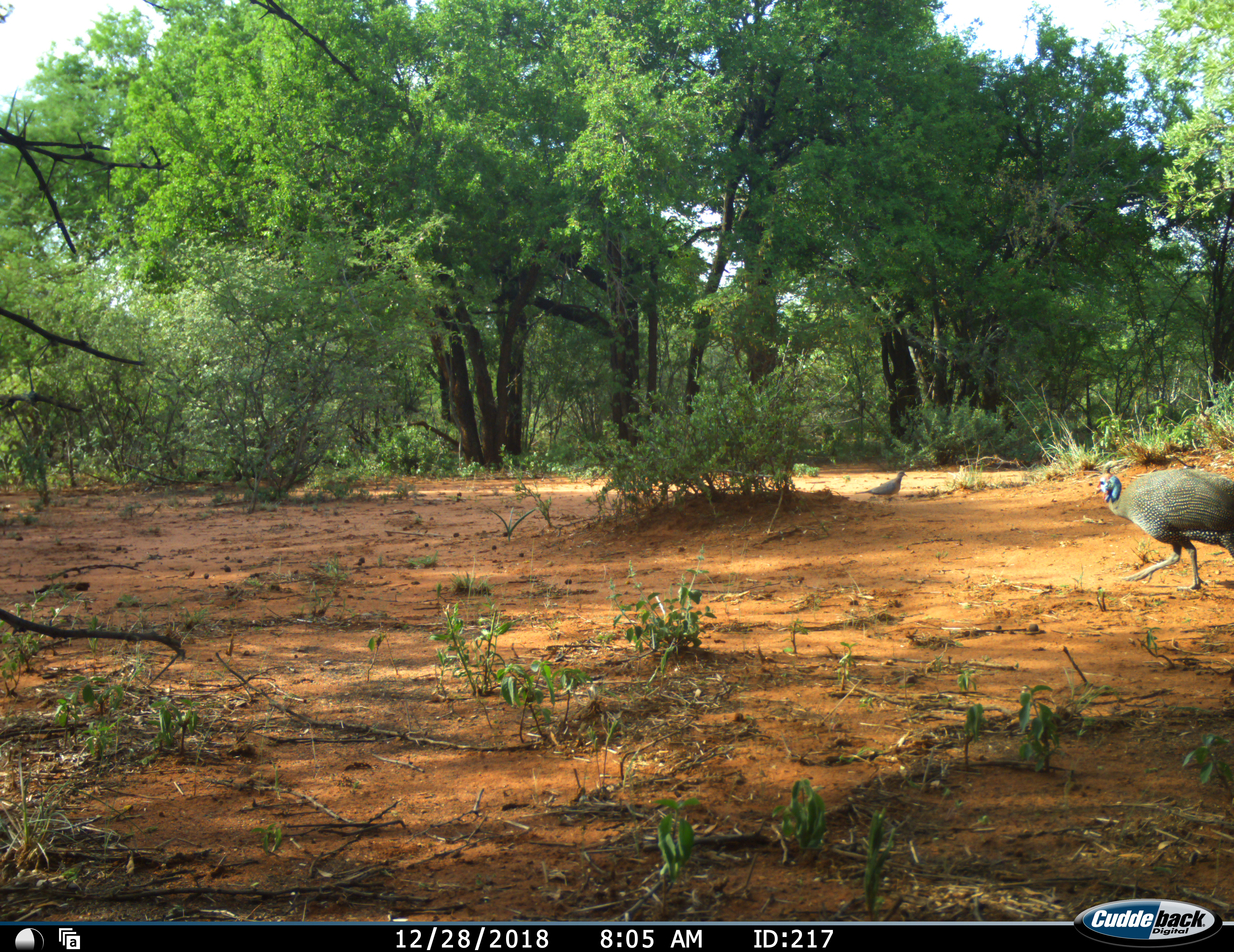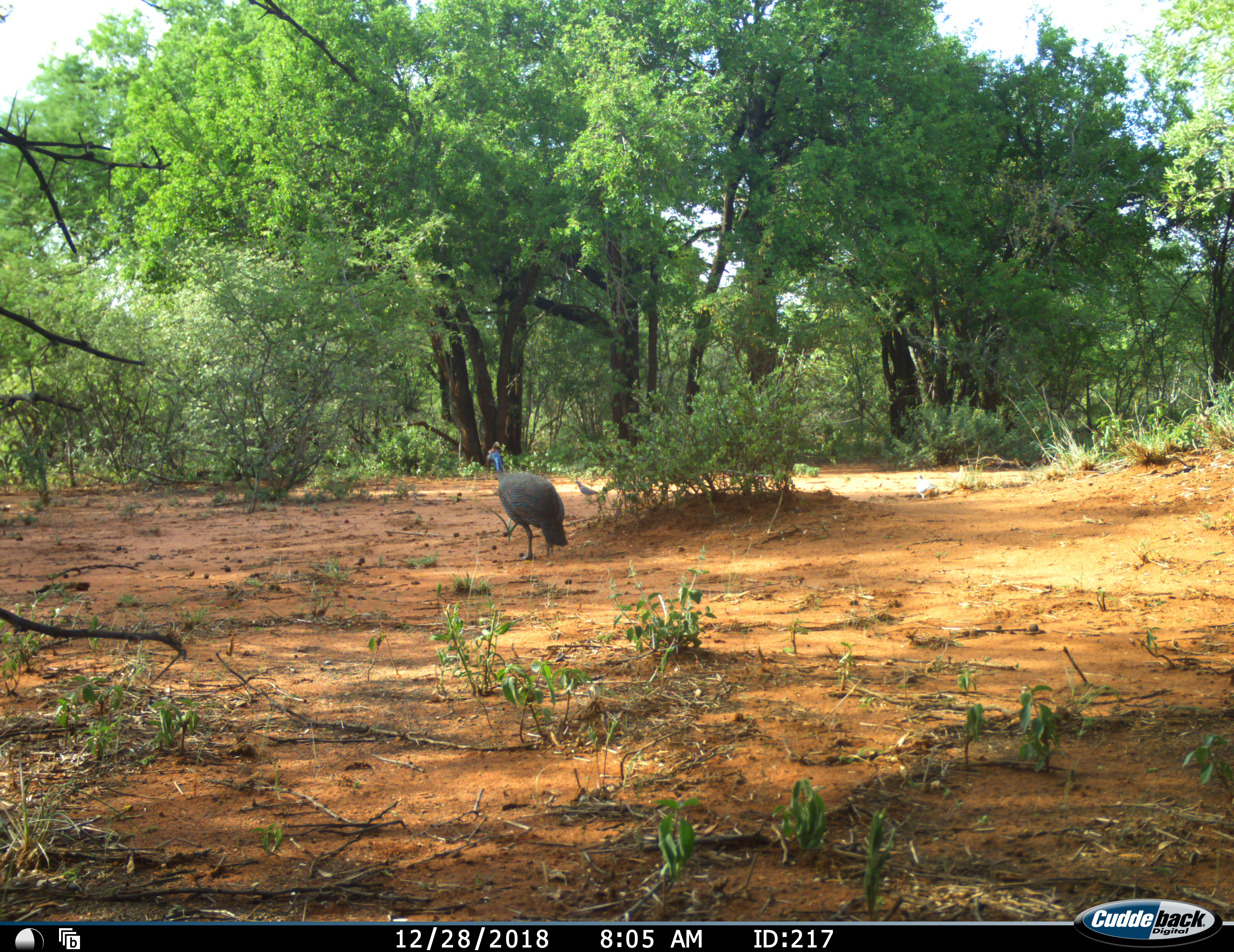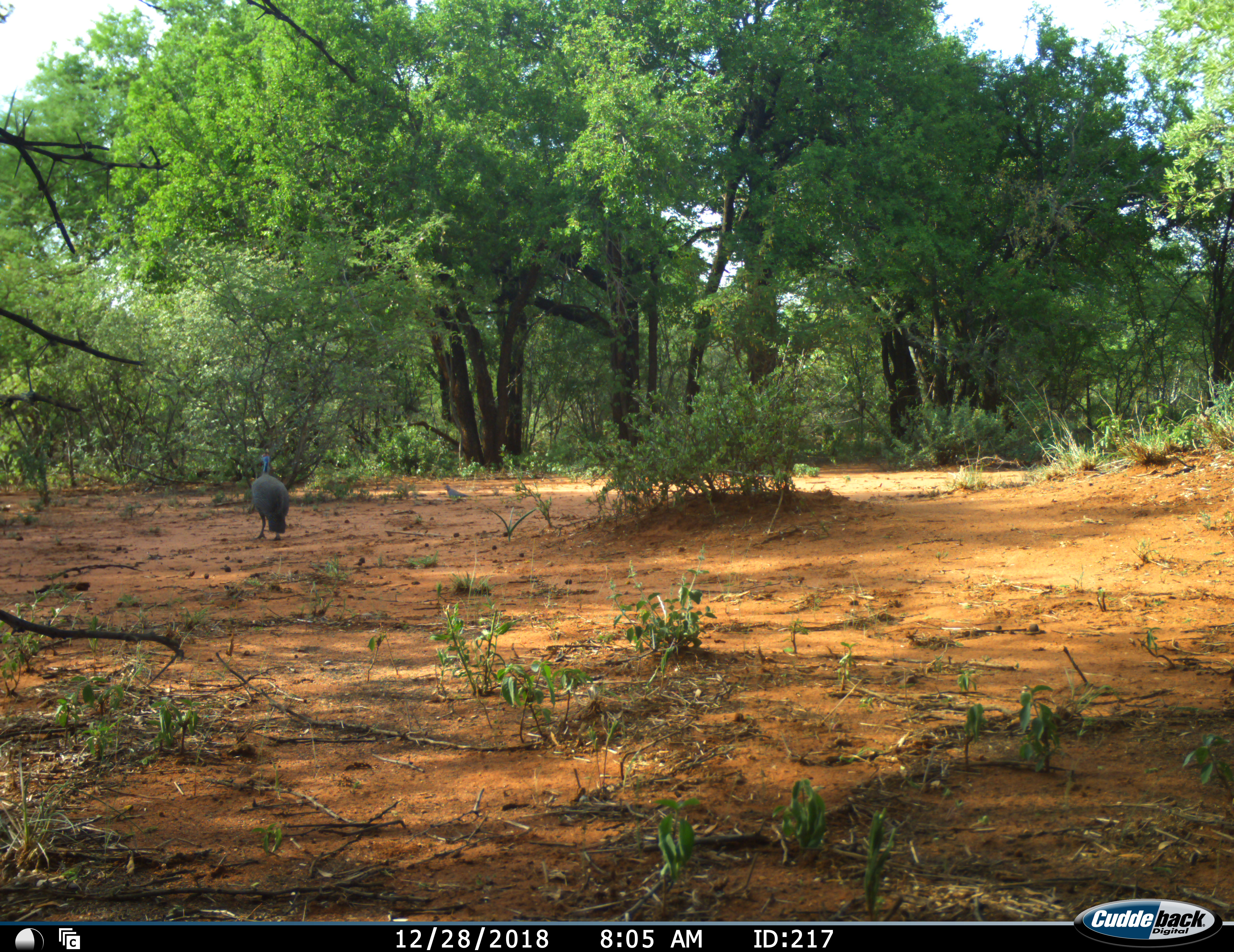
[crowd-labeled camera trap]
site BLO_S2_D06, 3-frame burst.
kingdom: Animalia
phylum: Chordata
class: Aves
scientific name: Aves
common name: bird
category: birdother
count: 2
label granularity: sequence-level